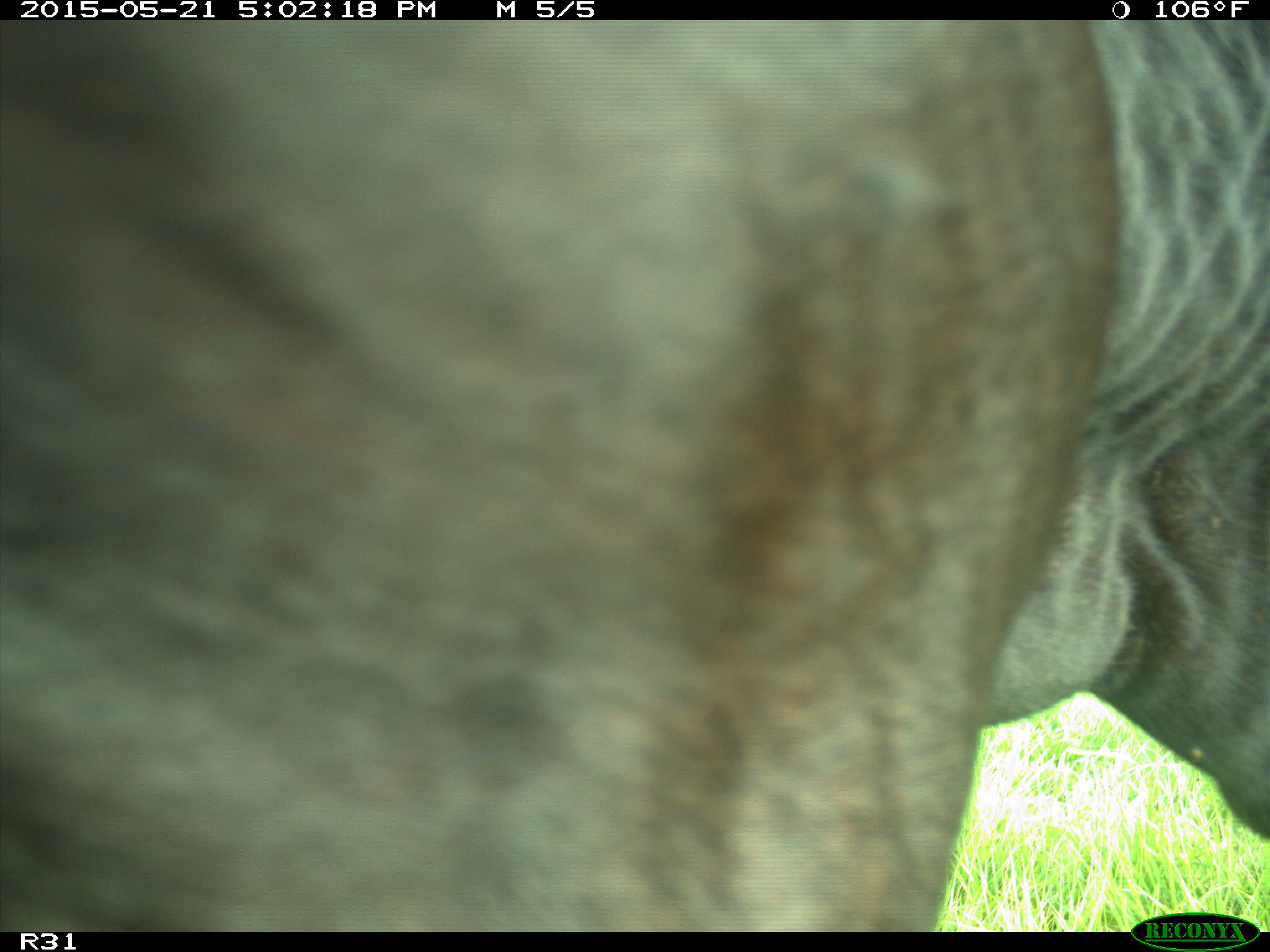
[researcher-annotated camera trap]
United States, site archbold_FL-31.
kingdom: Animalia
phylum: Chordata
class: Mammalia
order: Artiodactyla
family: Bovidae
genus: Bos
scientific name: Bos taurus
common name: domestic cow